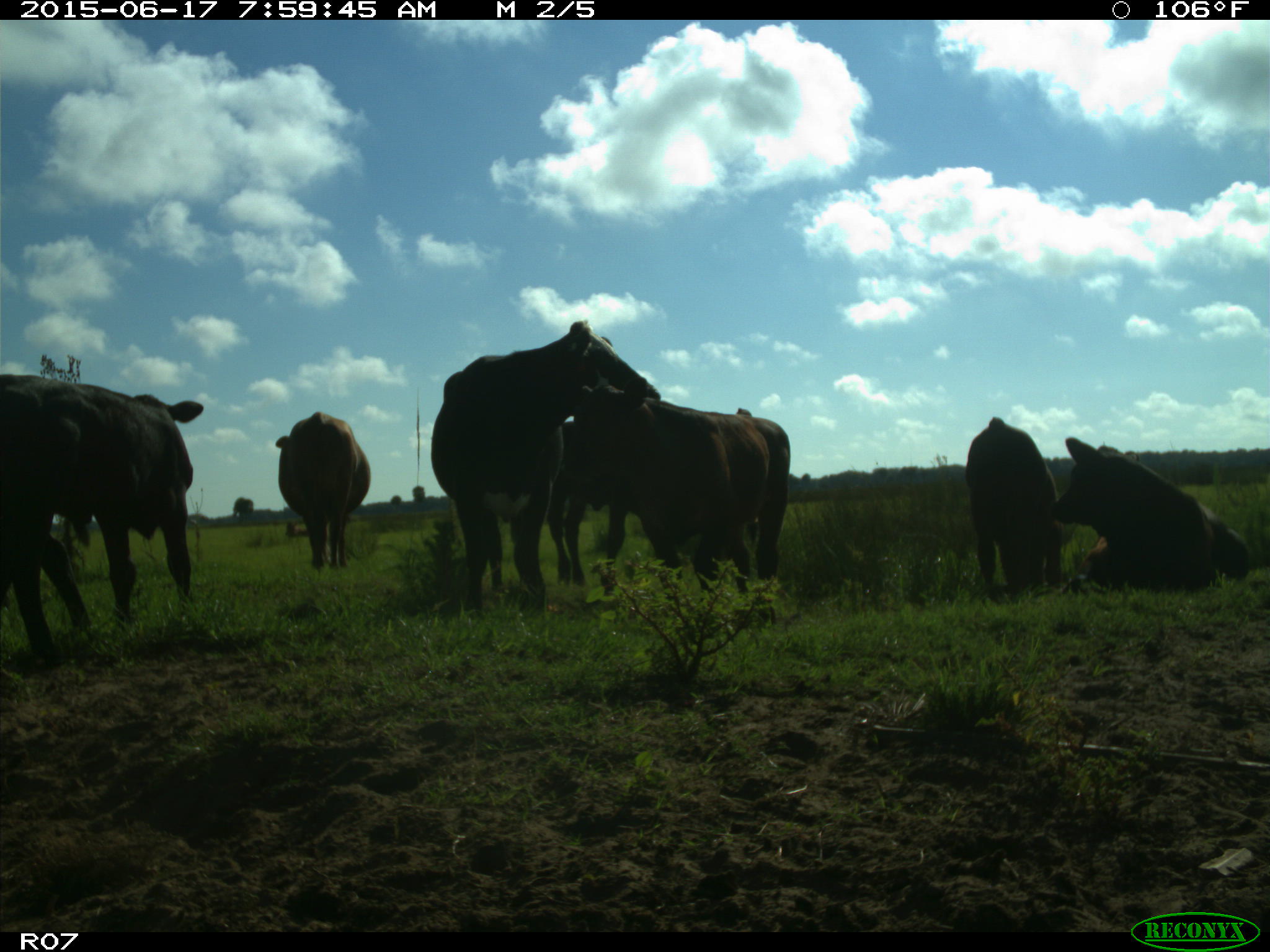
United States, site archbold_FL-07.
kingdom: Animalia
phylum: Chordata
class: Mammalia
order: Artiodactyla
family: Bovidae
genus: Bos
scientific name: Bos taurus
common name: domestic cow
Bos taurus (domestic cow).